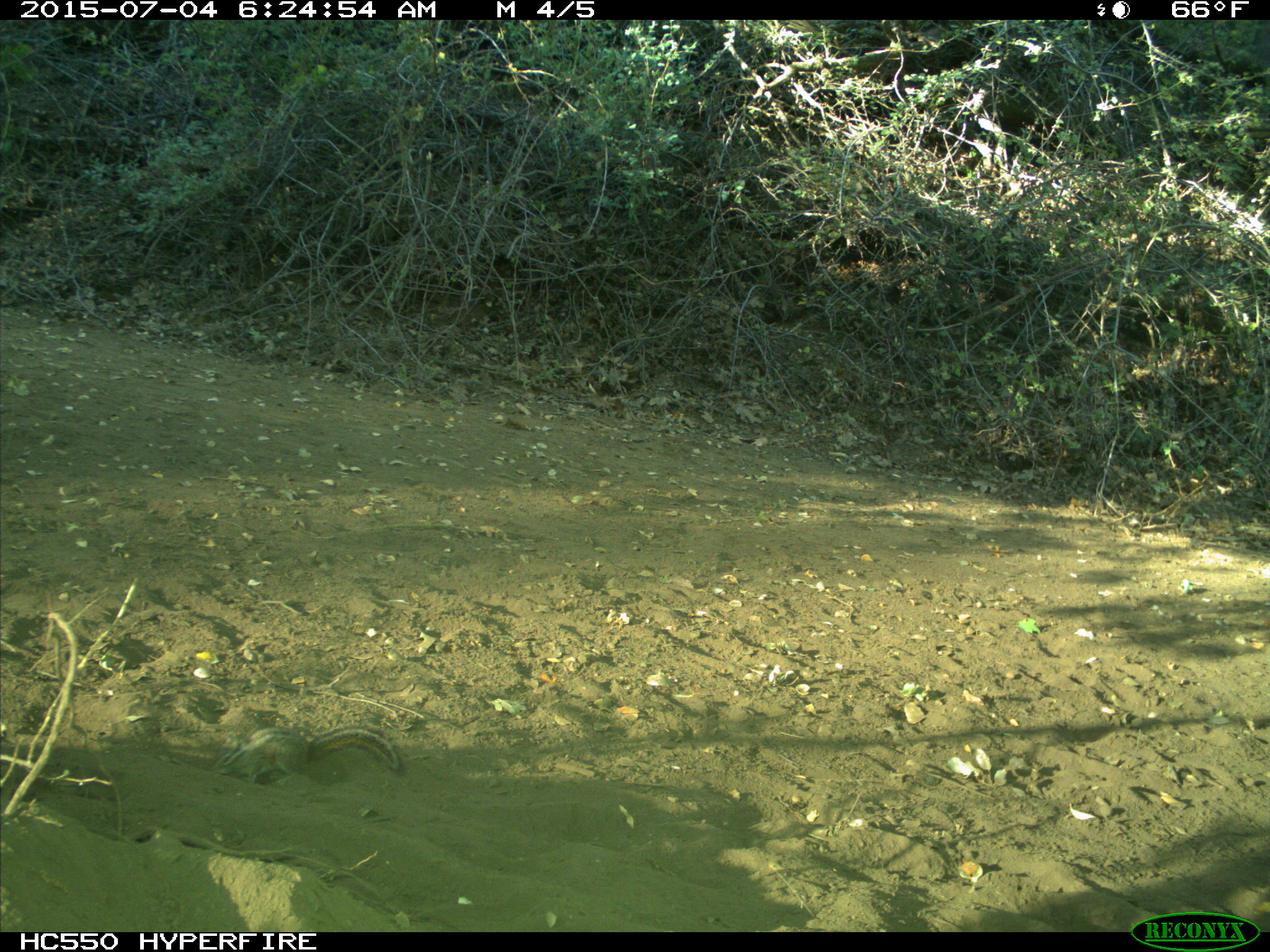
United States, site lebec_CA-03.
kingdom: Animalia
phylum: Chordata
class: Mammalia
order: Rodentia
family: Sciuridae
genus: Tamias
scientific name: Tamias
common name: chipmunk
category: unidentified chipmunk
Unidentified chipmunk (chipmunk) (Tamias).